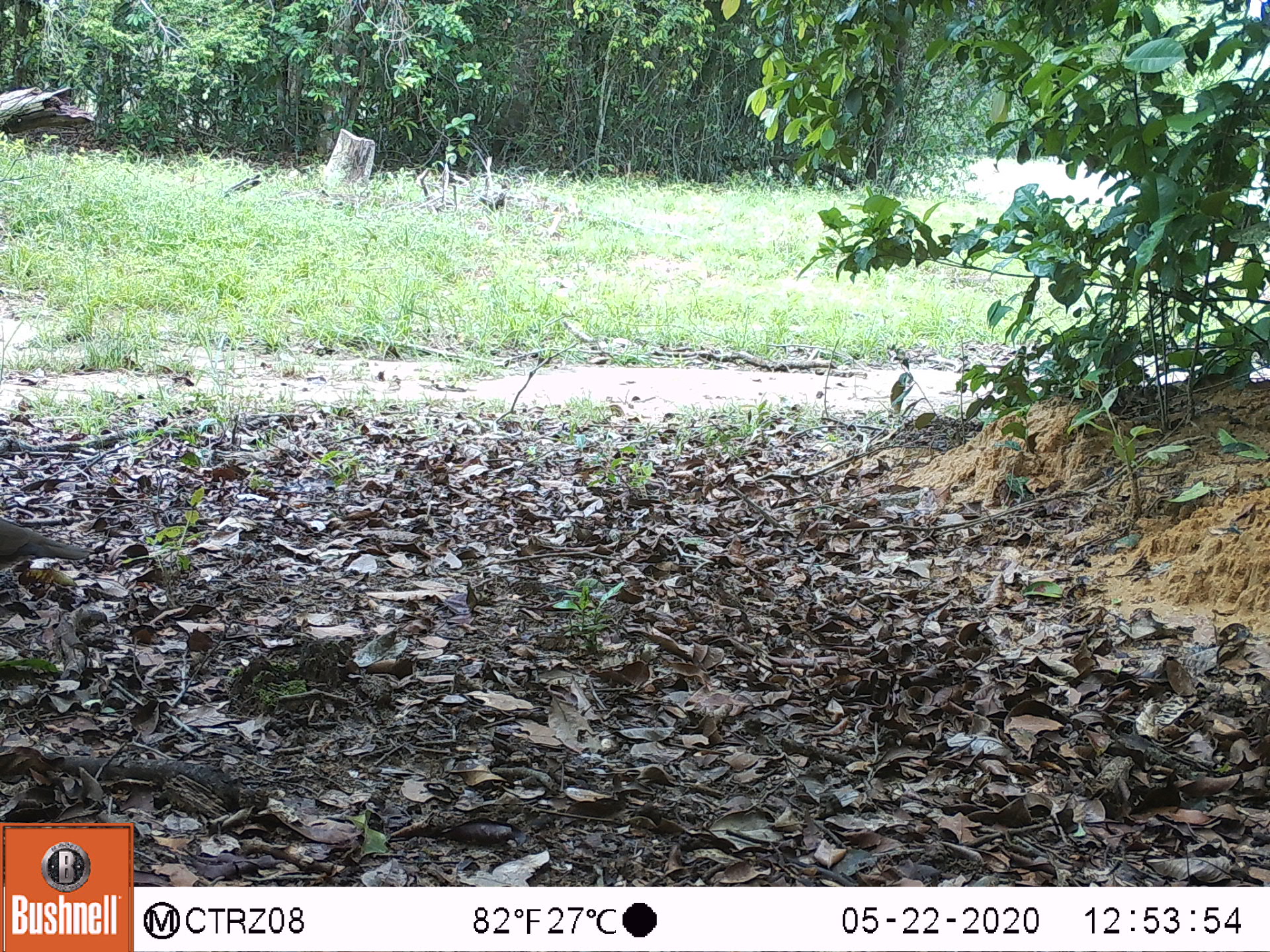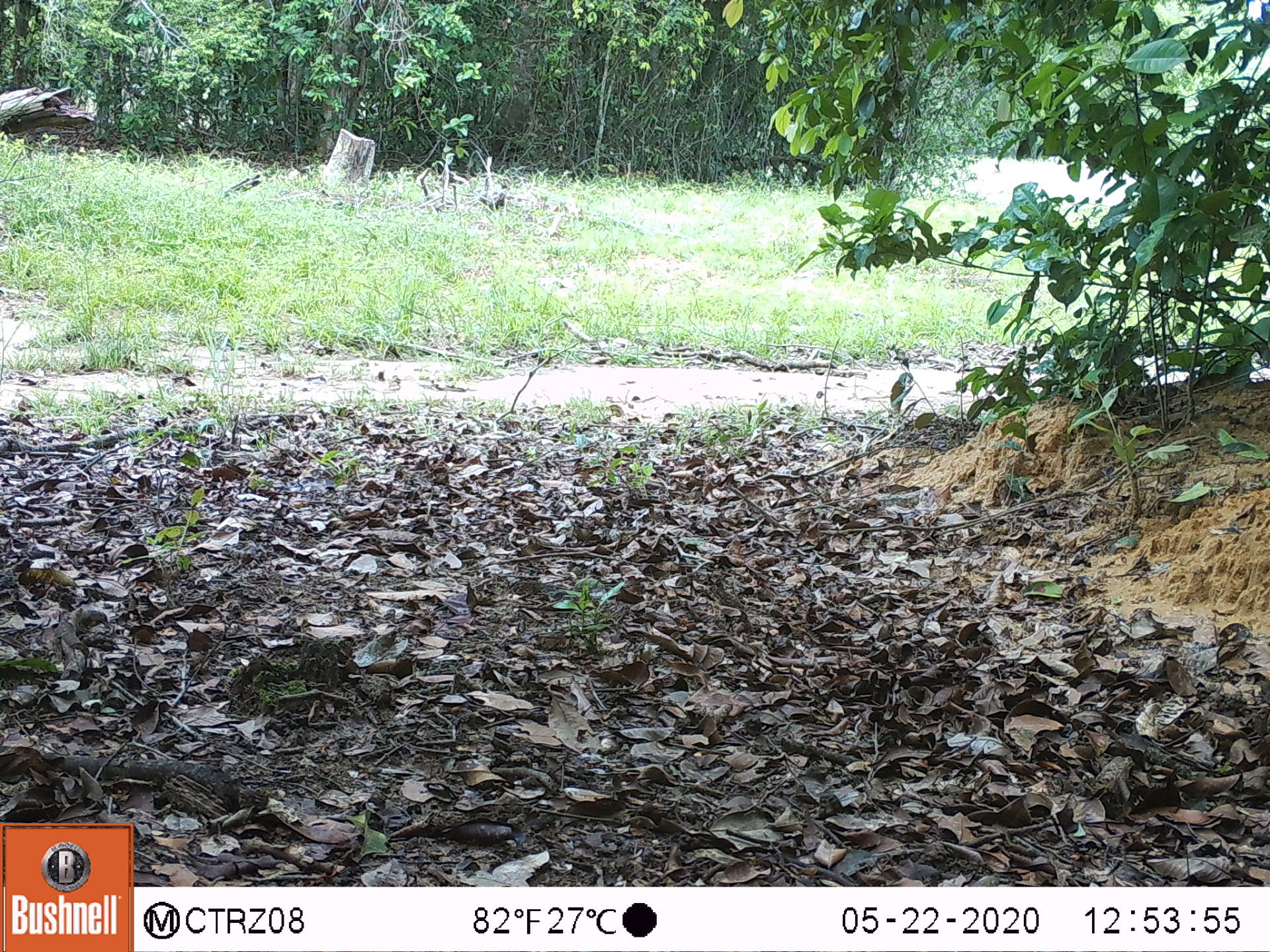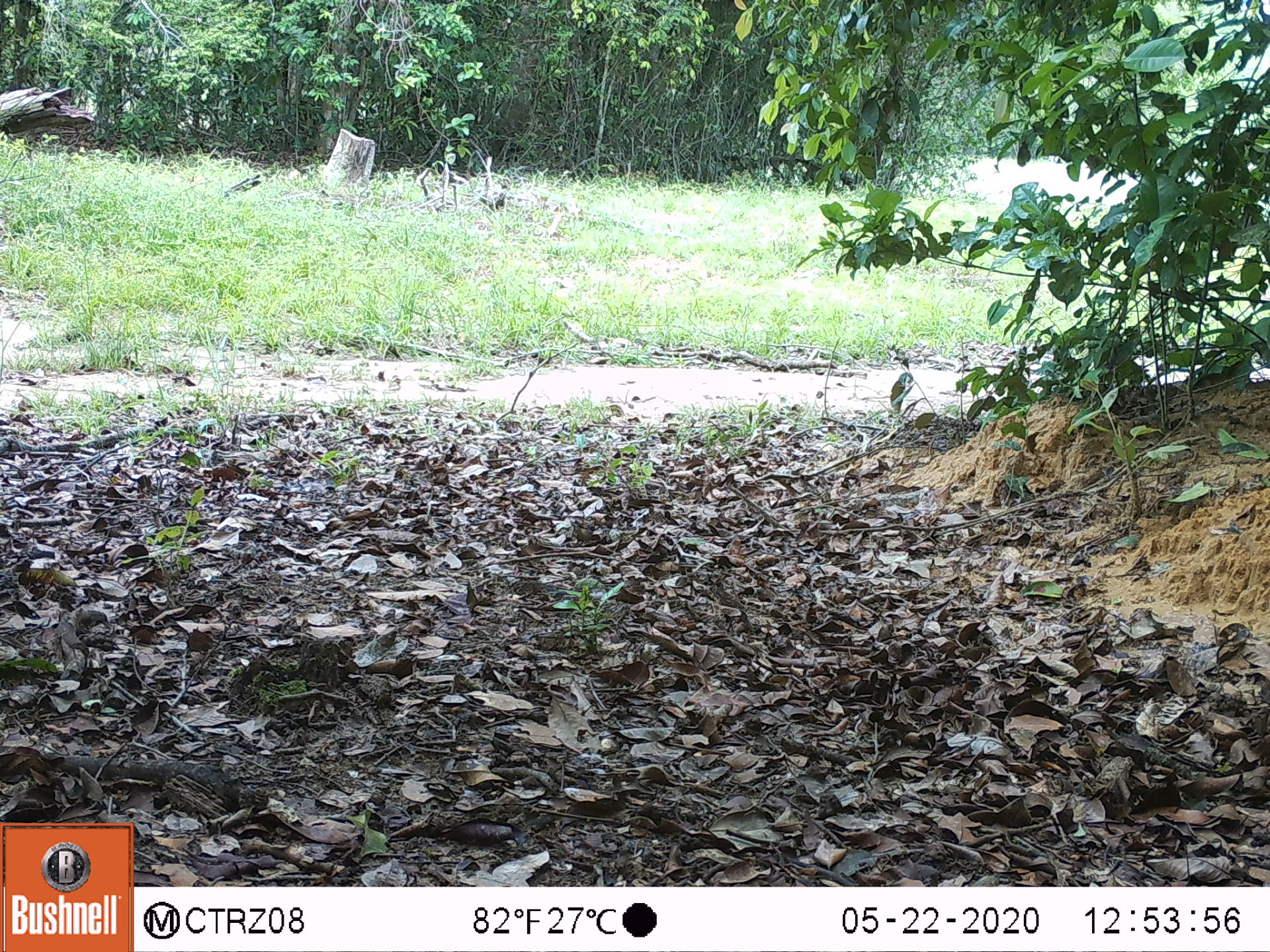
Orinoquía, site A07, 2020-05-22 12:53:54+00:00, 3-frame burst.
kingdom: Animalia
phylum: Chordata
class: Aves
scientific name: Aves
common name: bird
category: unknown bird